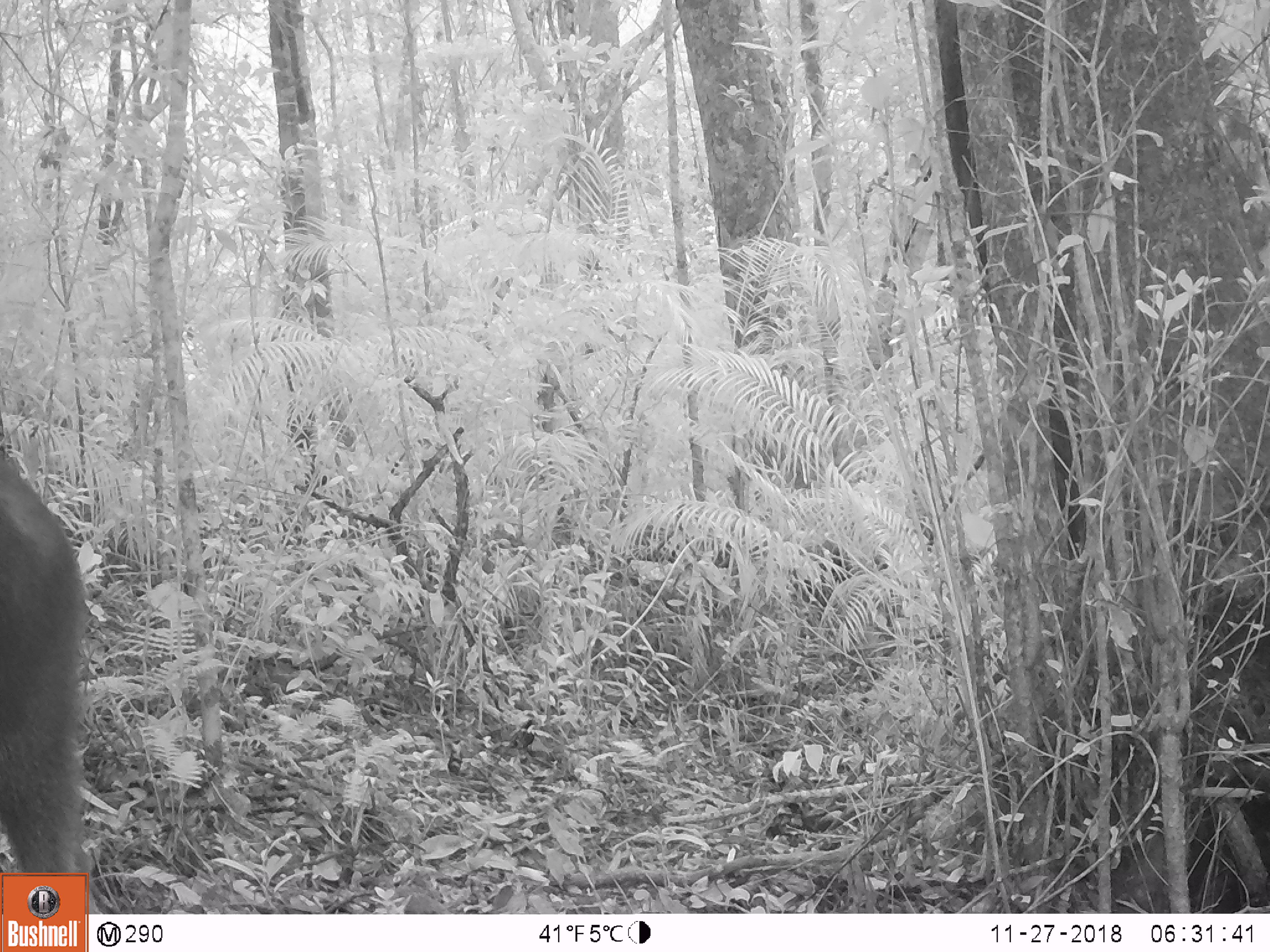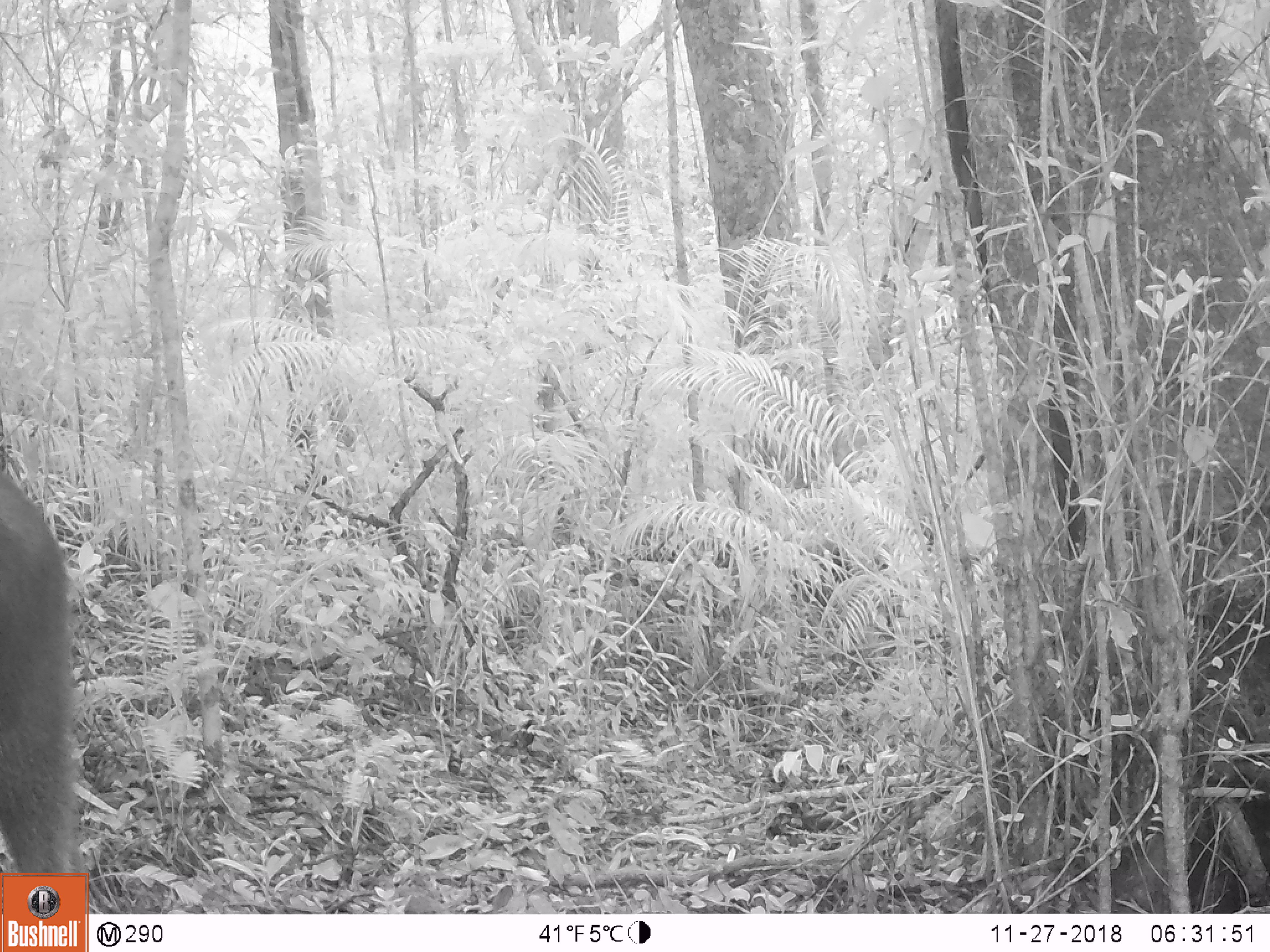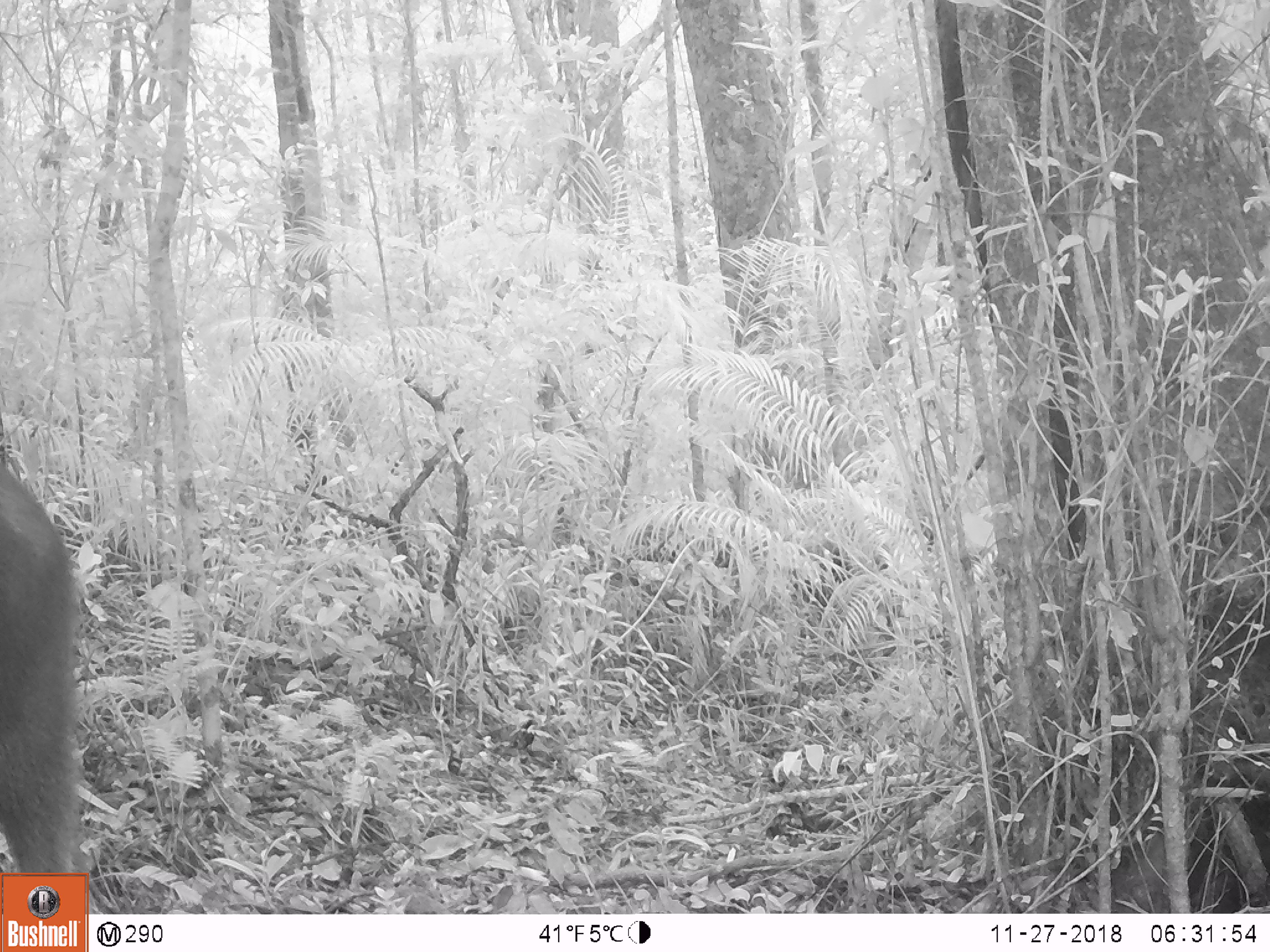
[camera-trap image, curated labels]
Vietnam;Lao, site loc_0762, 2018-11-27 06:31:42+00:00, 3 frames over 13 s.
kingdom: Animalia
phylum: Chordata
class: Mammalia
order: Artiodactyla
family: Bovidae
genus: Capricornis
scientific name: Capricornis sumatraensis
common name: chinese serow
Chinese serow (Capricornis sumatraensis). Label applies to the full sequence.